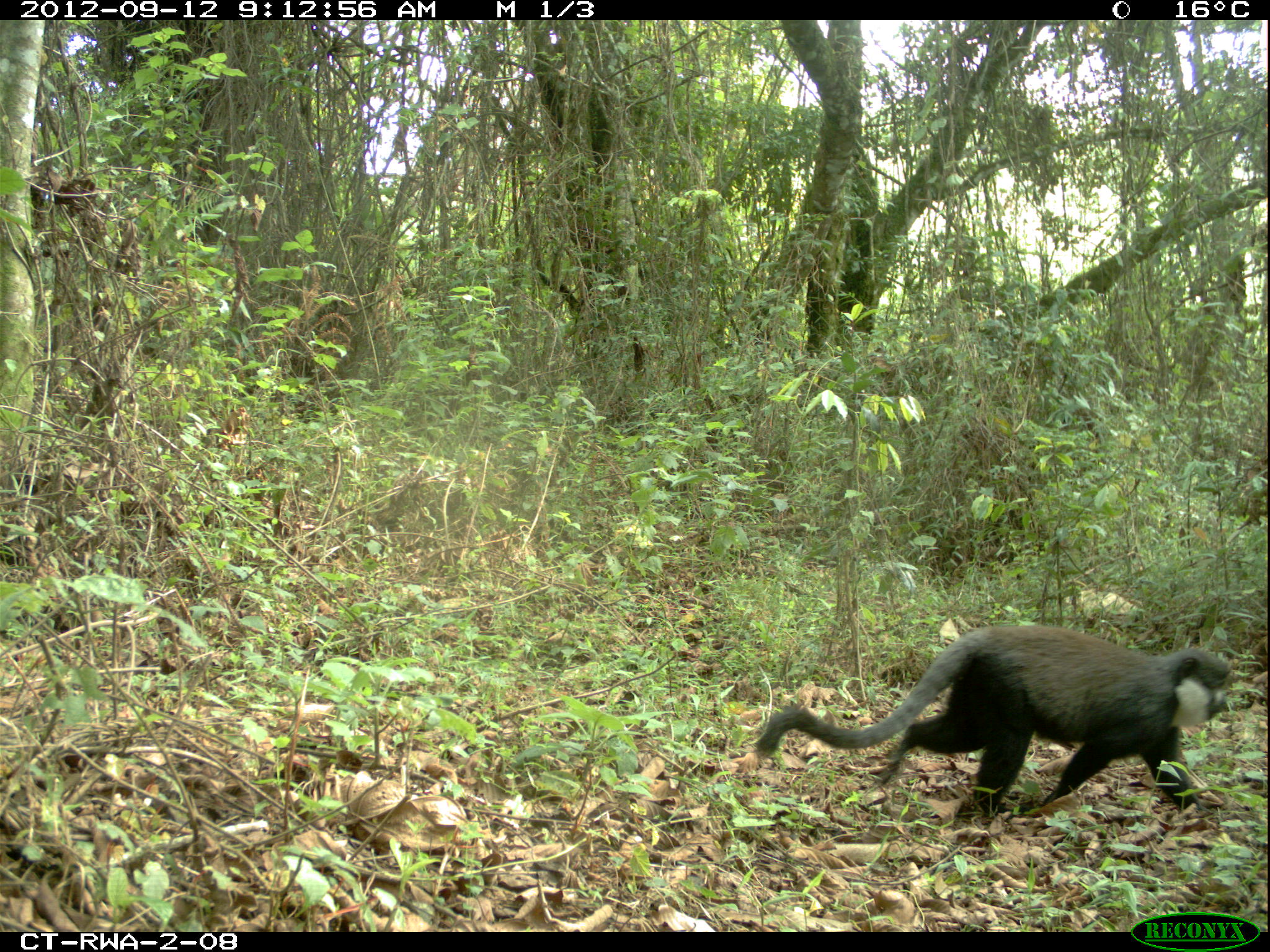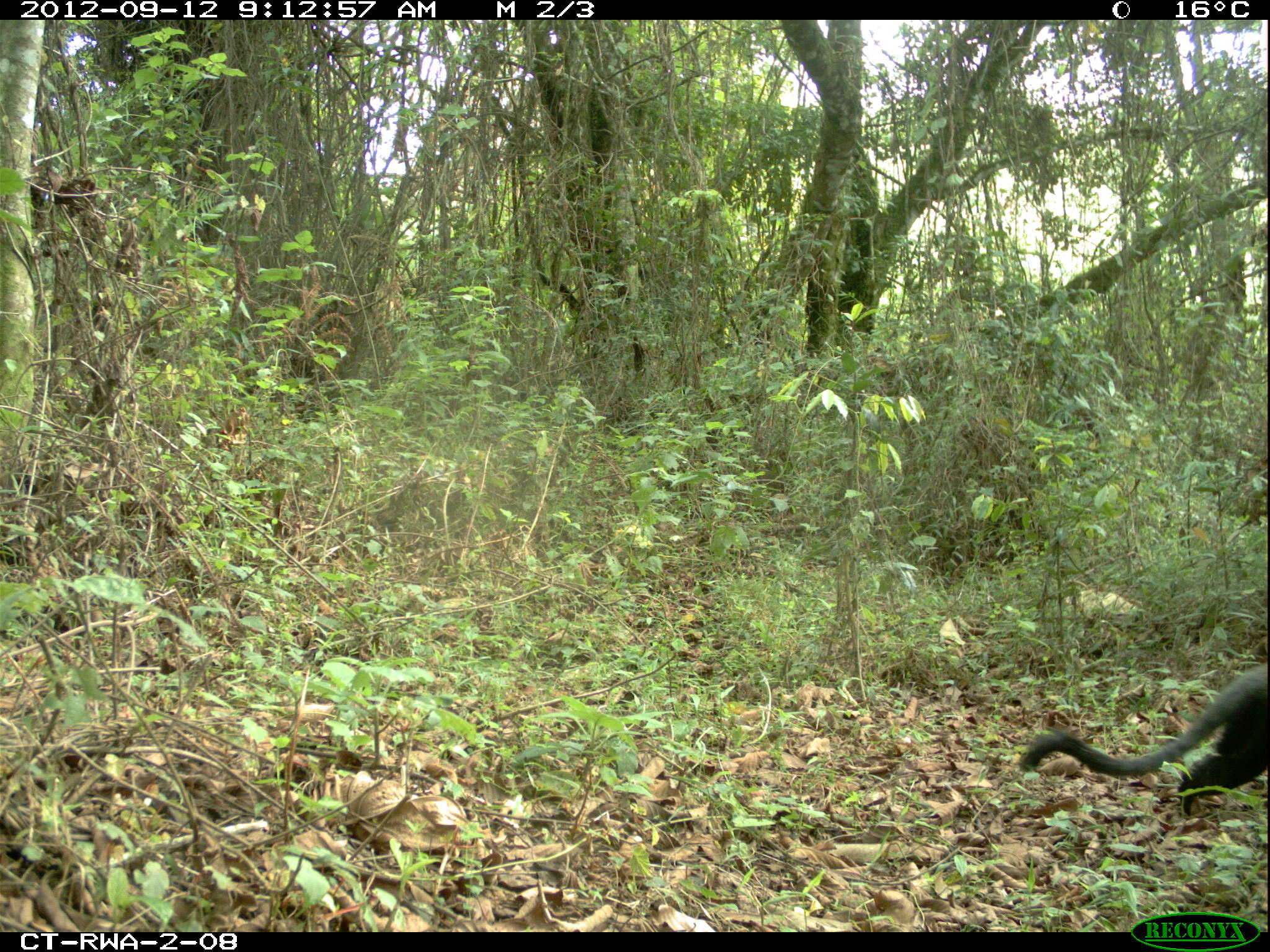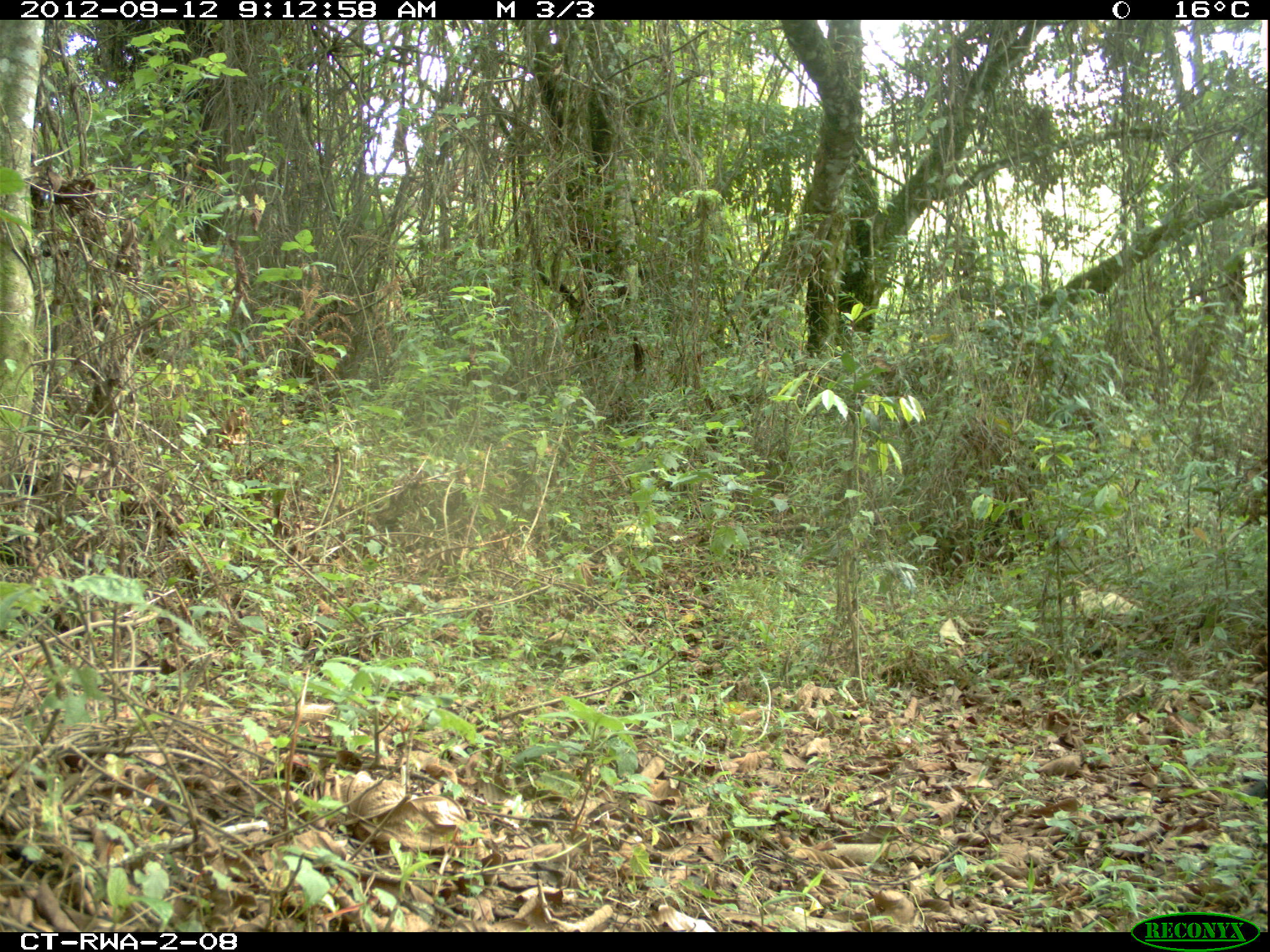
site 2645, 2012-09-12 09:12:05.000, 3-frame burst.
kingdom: Animalia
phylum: Chordata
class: Mammalia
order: Primates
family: Cercopithecidae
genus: Allochrocebus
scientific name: Allochrocebus lhoesti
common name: l'hoest's monkey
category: cercopithecus lhoesti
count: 1